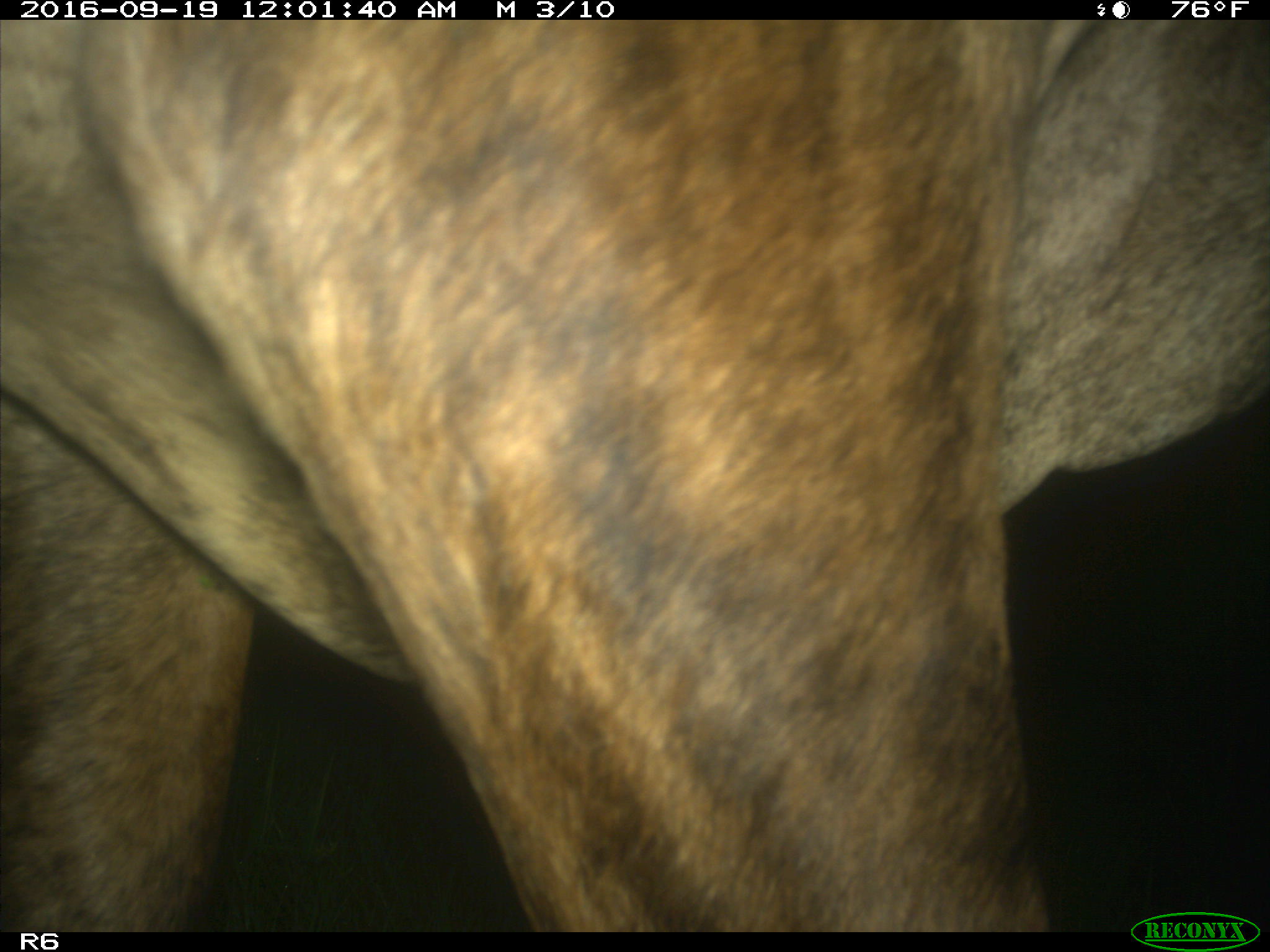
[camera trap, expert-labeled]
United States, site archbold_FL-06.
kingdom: Animalia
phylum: Chordata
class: Mammalia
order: Artiodactyla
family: Bovidae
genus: Bos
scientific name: Bos taurus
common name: domestic cow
Bos taurus (domestic cow).